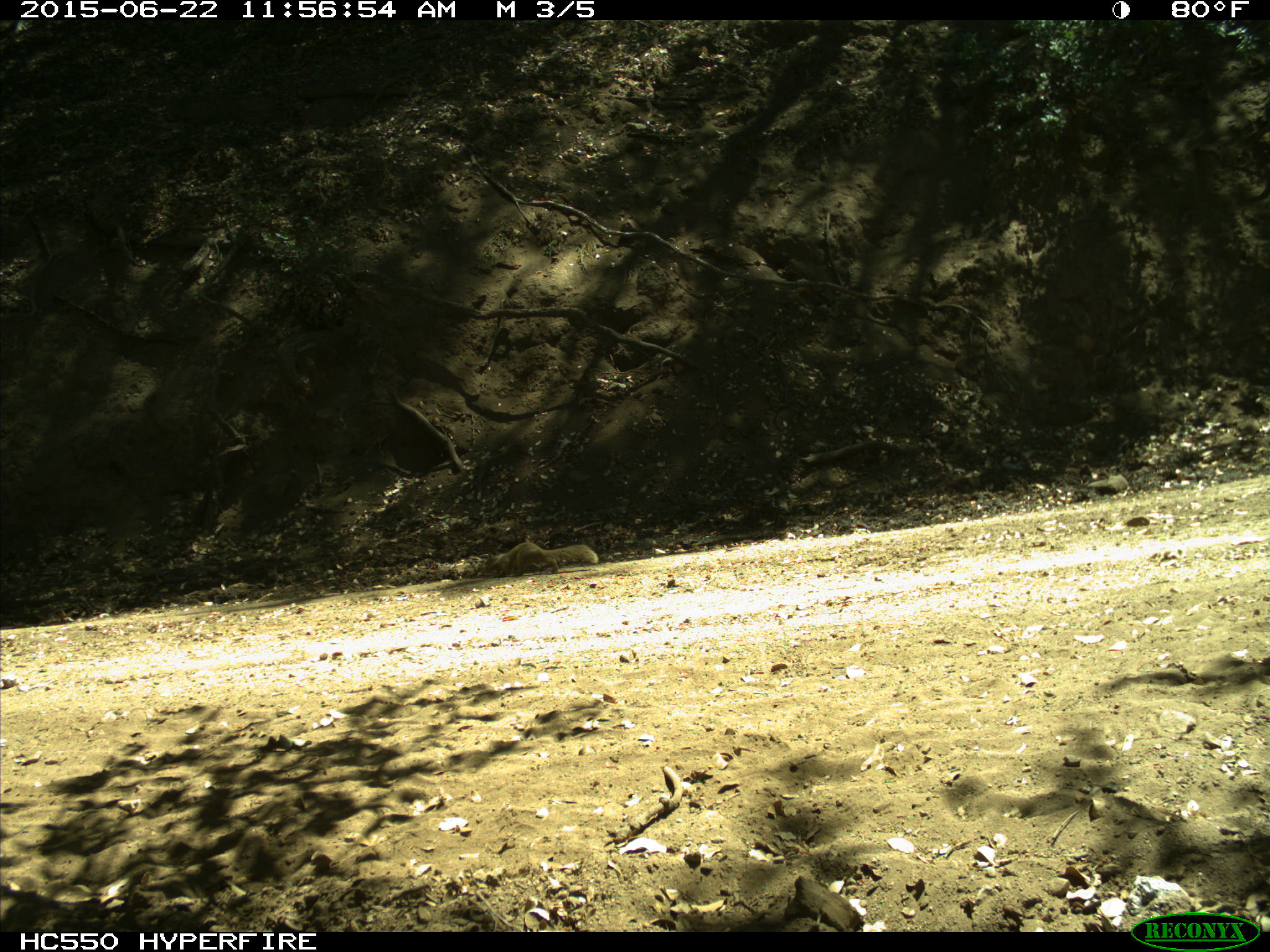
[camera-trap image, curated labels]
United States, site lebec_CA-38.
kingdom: Animalia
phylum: Chordata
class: Mammalia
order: Rodentia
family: Sciuridae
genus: Otospermophilus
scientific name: Otospermophilus beecheyi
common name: california ground squirrel